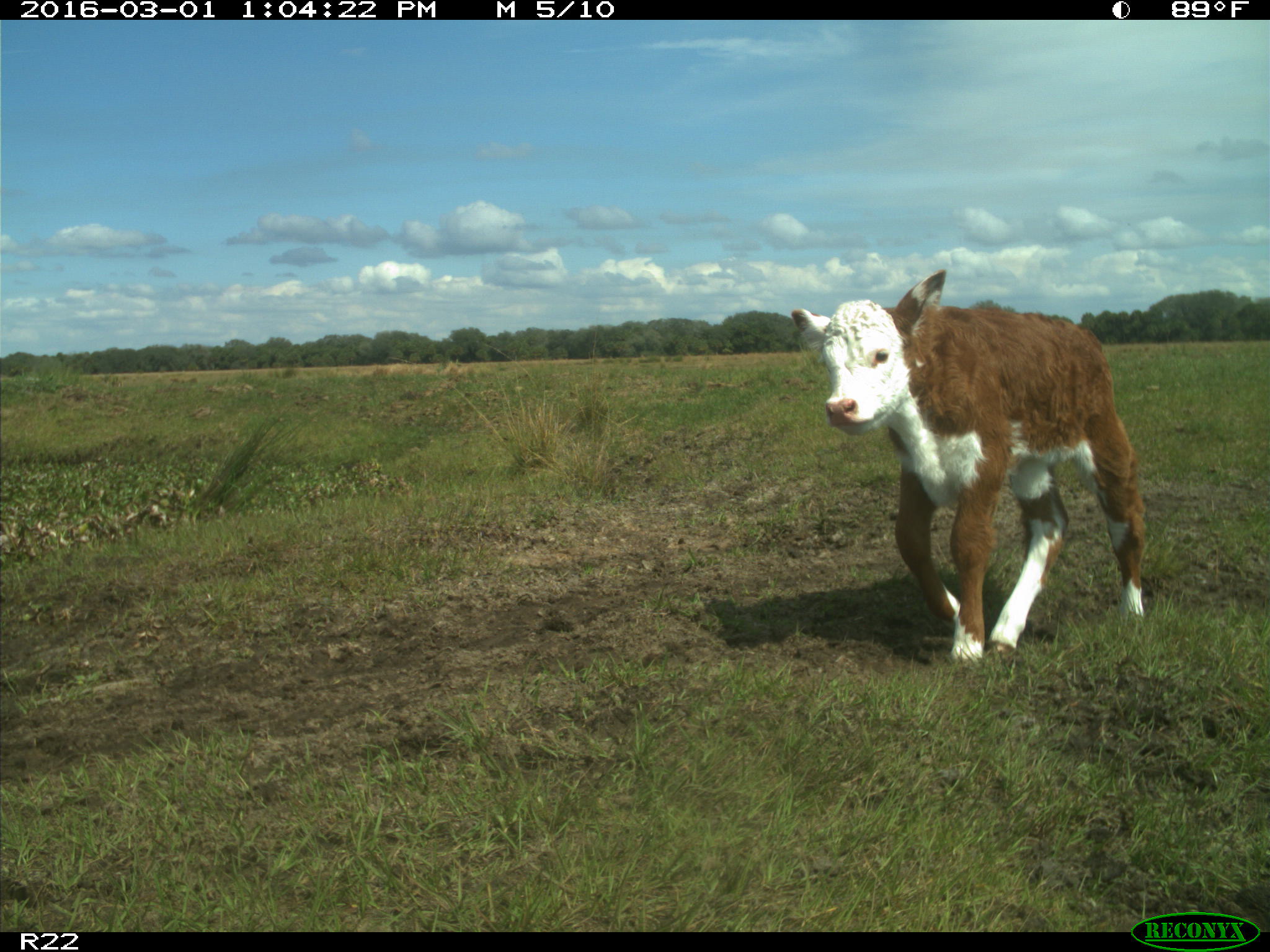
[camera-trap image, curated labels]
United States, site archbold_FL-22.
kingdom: Animalia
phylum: Chordata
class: Mammalia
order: Artiodactyla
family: Bovidae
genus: Bos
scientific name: Bos taurus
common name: domestic cow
Bos taurus (domestic cow).